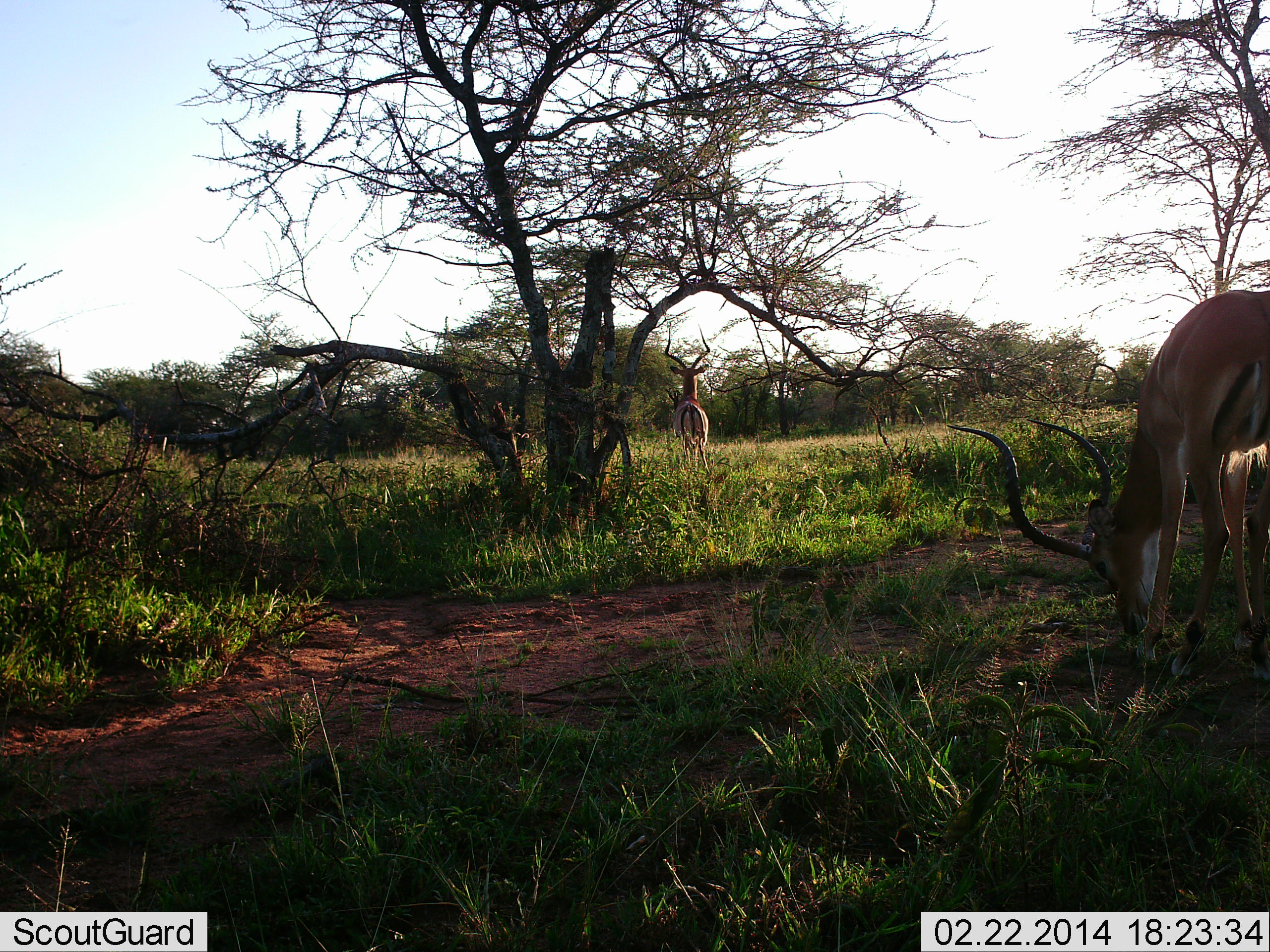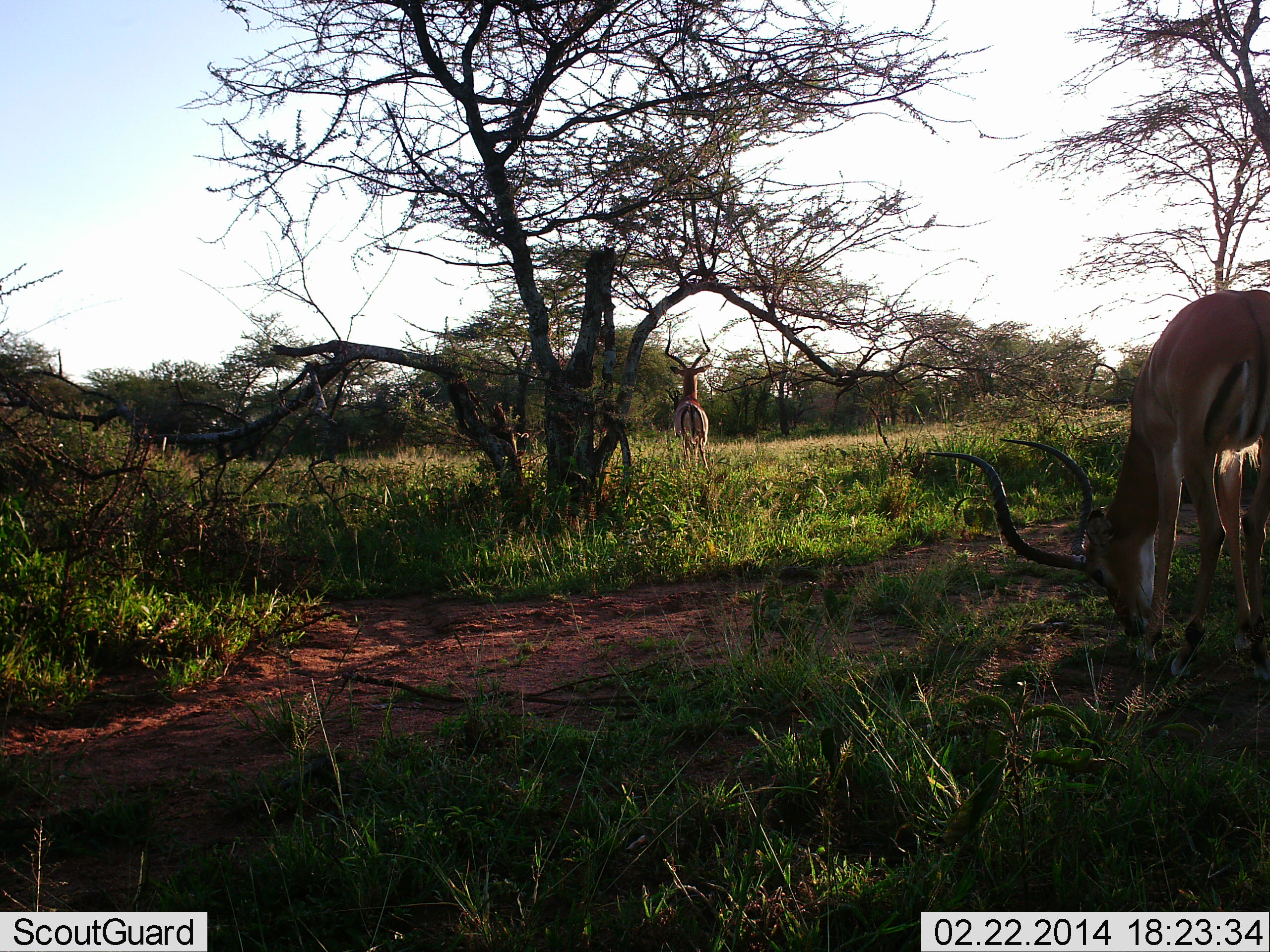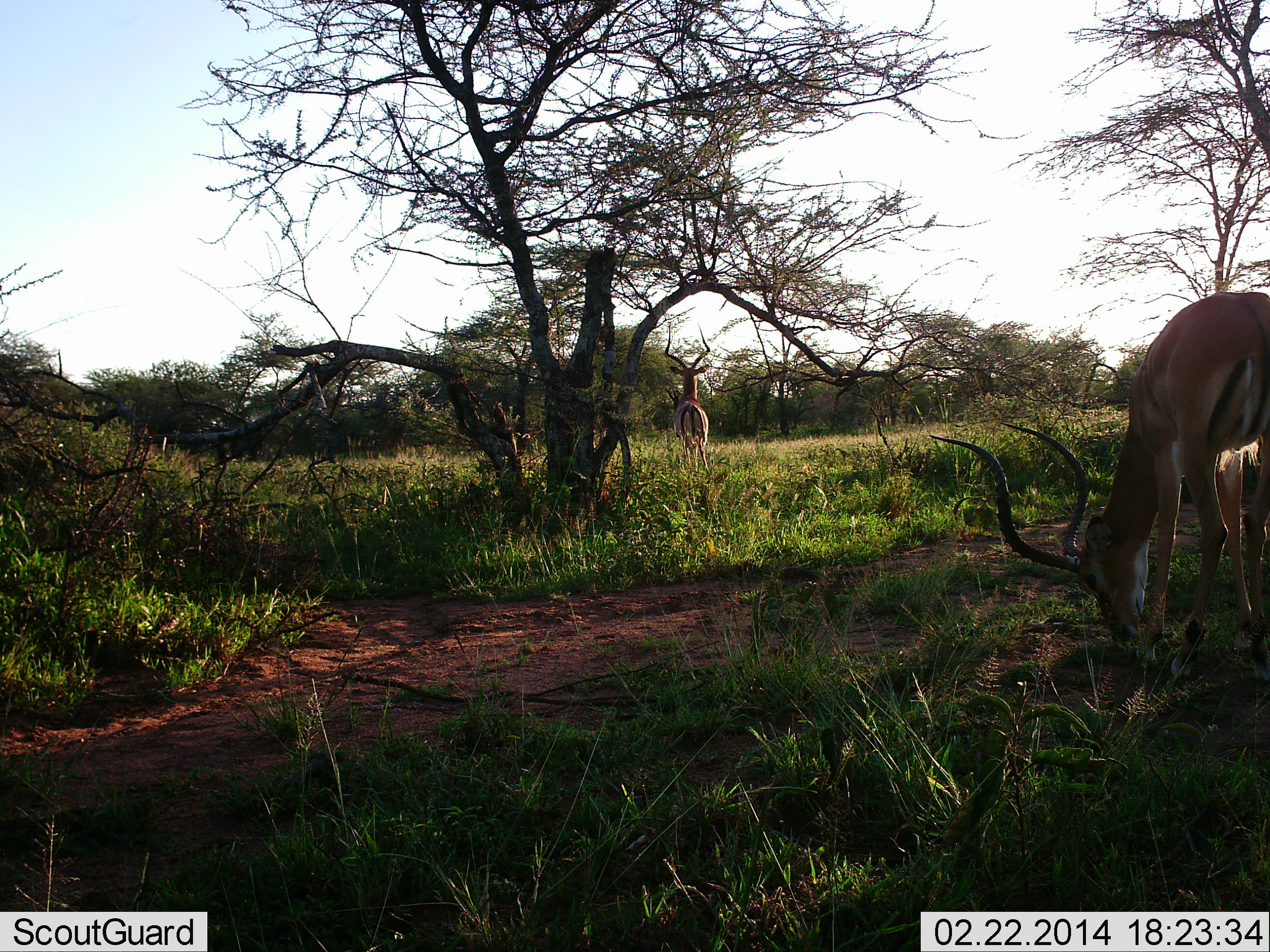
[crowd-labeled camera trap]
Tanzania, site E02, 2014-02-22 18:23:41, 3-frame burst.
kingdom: Animalia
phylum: Chordata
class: Mammalia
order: Artiodactyla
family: Bovidae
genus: Aepyceros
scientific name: Aepyceros melampus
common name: impala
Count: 2.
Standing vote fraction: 90%.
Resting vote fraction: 0%.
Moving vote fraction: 0%.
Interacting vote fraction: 0%.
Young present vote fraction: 0%.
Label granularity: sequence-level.